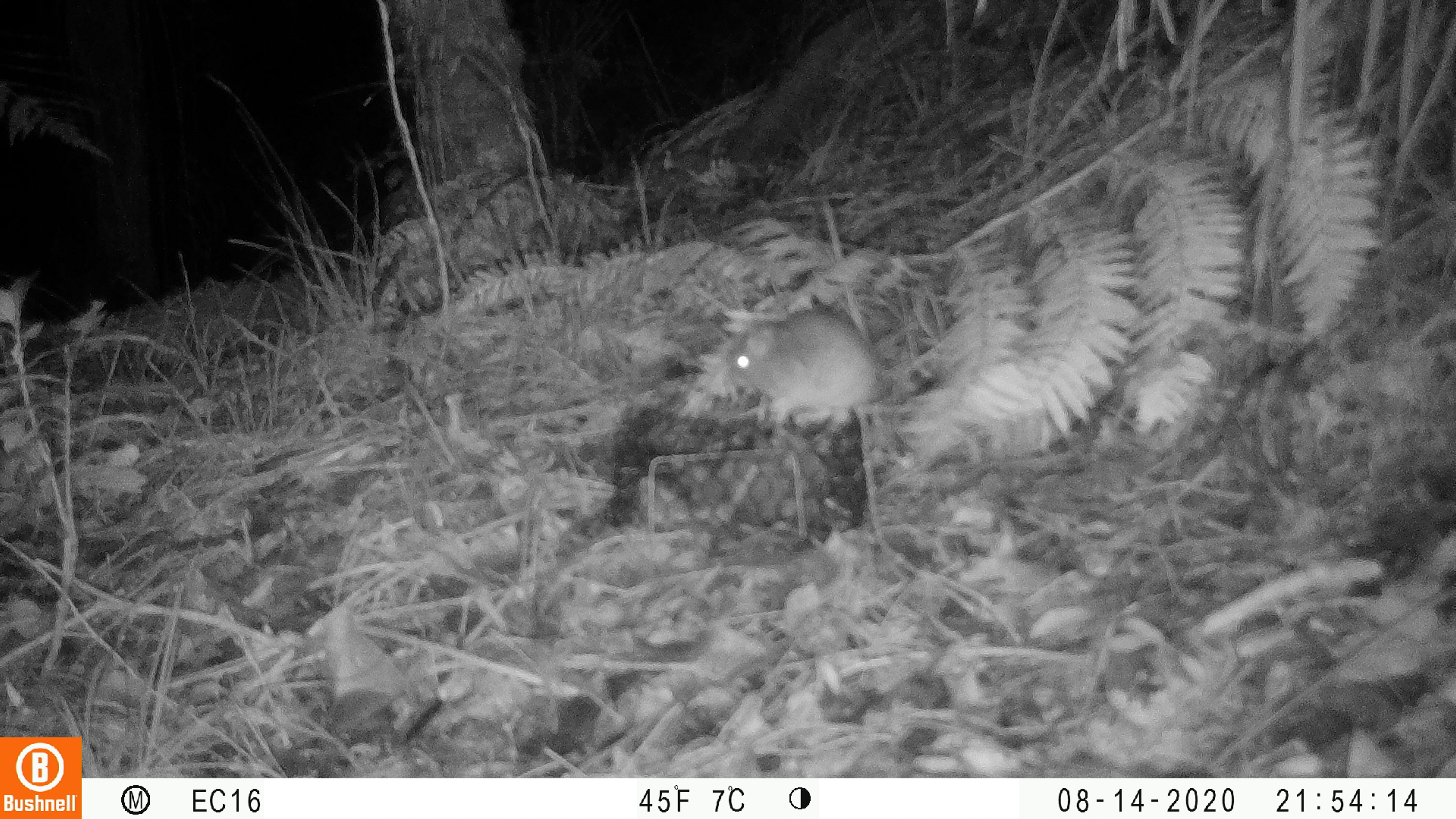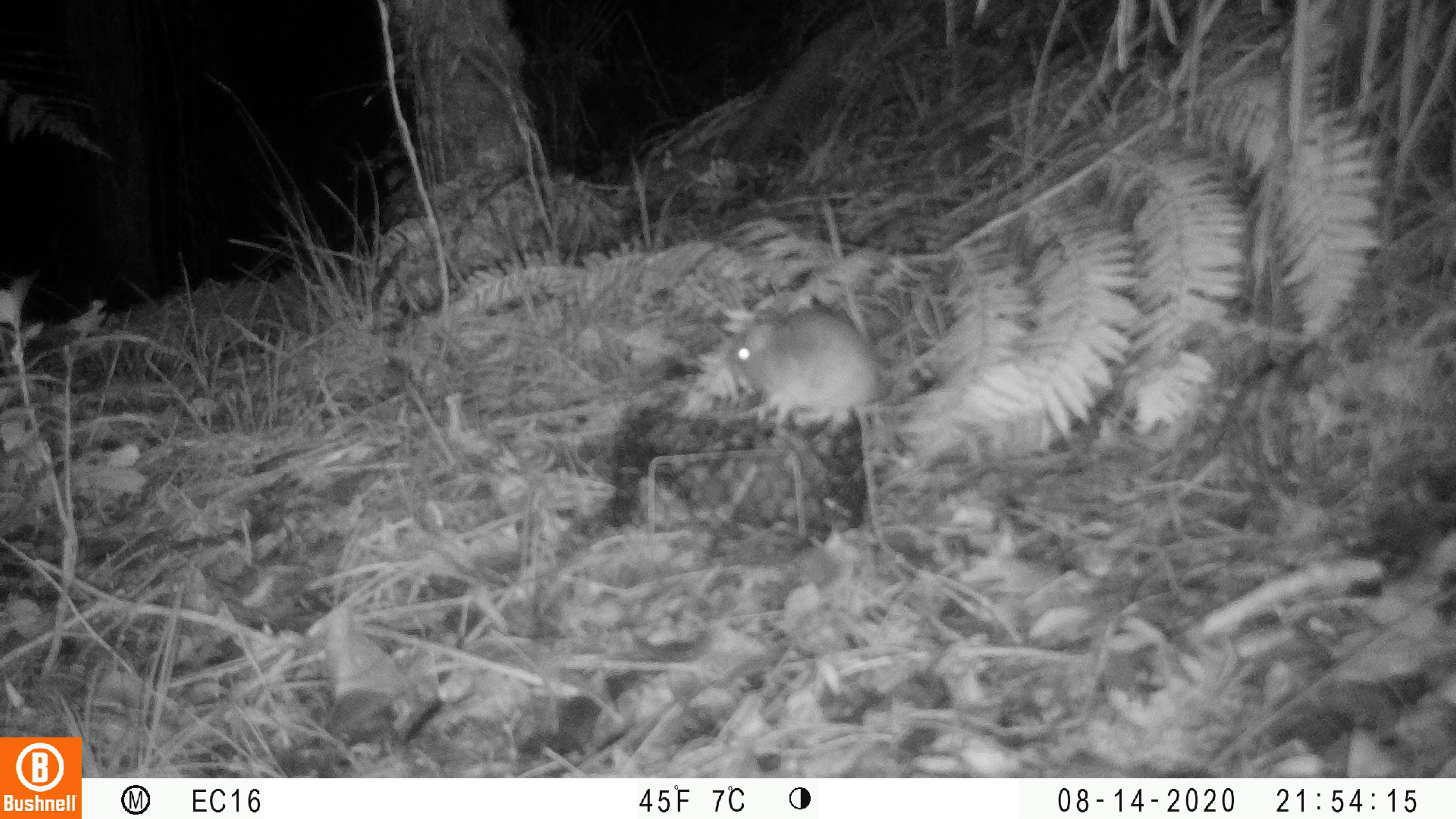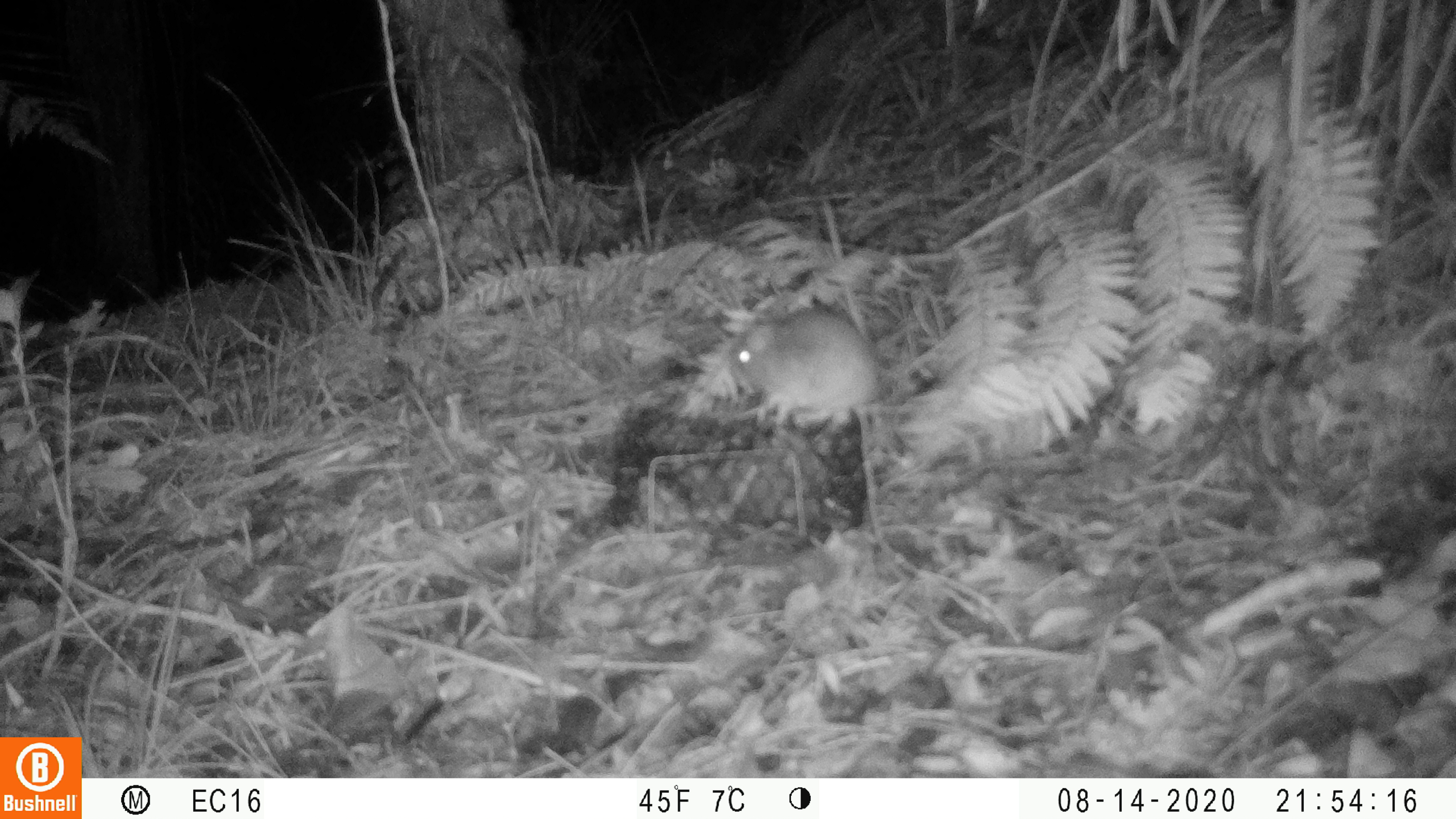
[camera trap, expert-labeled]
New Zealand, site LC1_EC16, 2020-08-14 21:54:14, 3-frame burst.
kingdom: Animalia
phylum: Chordata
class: Mammalia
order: Rodentia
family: Muridae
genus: Rattus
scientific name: Rattus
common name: rat